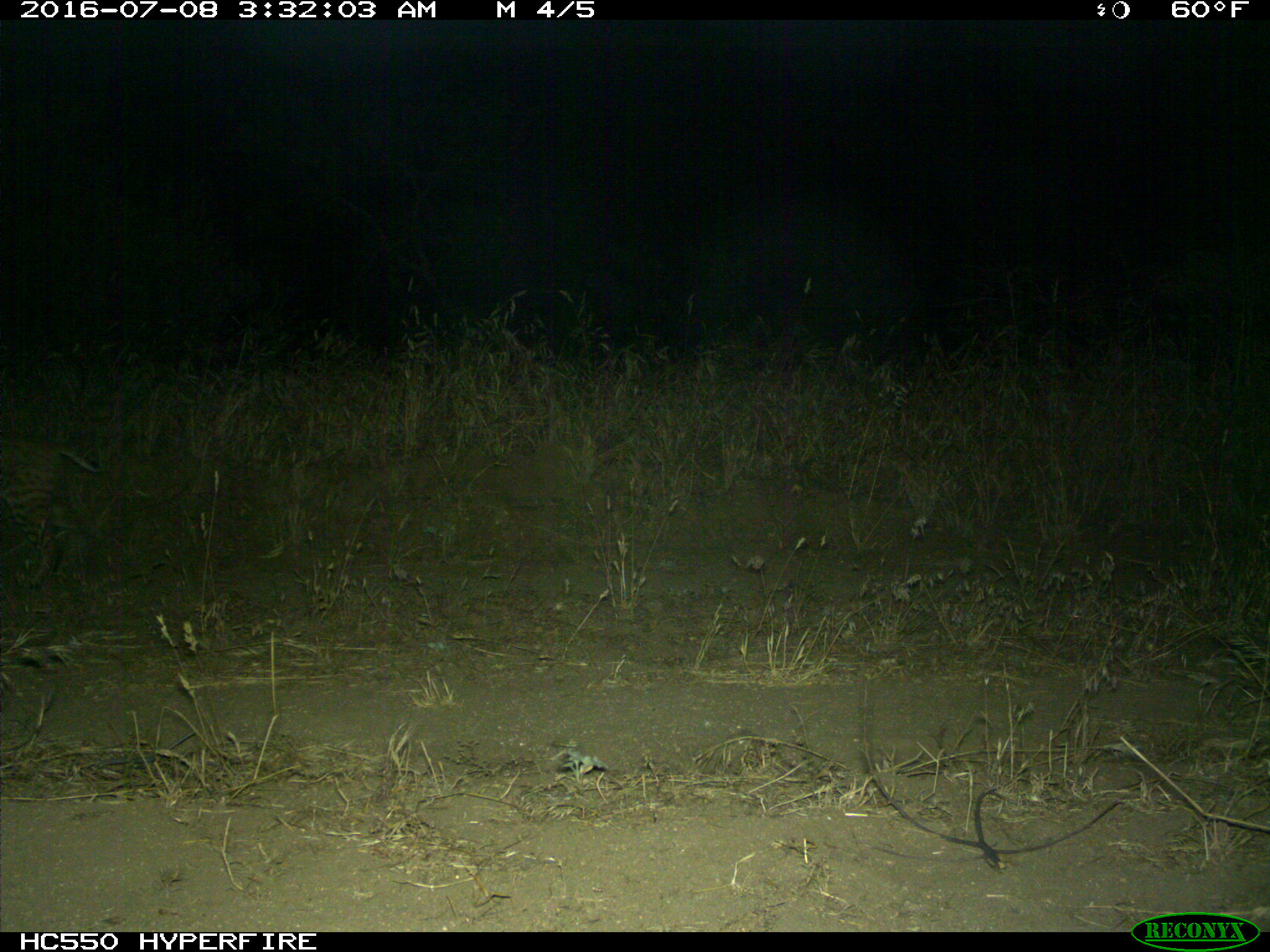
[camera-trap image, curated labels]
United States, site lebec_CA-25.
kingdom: Animalia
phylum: Chordata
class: Mammalia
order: Carnivora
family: Felidae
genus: Lynx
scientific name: Lynx rufus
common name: bobcat